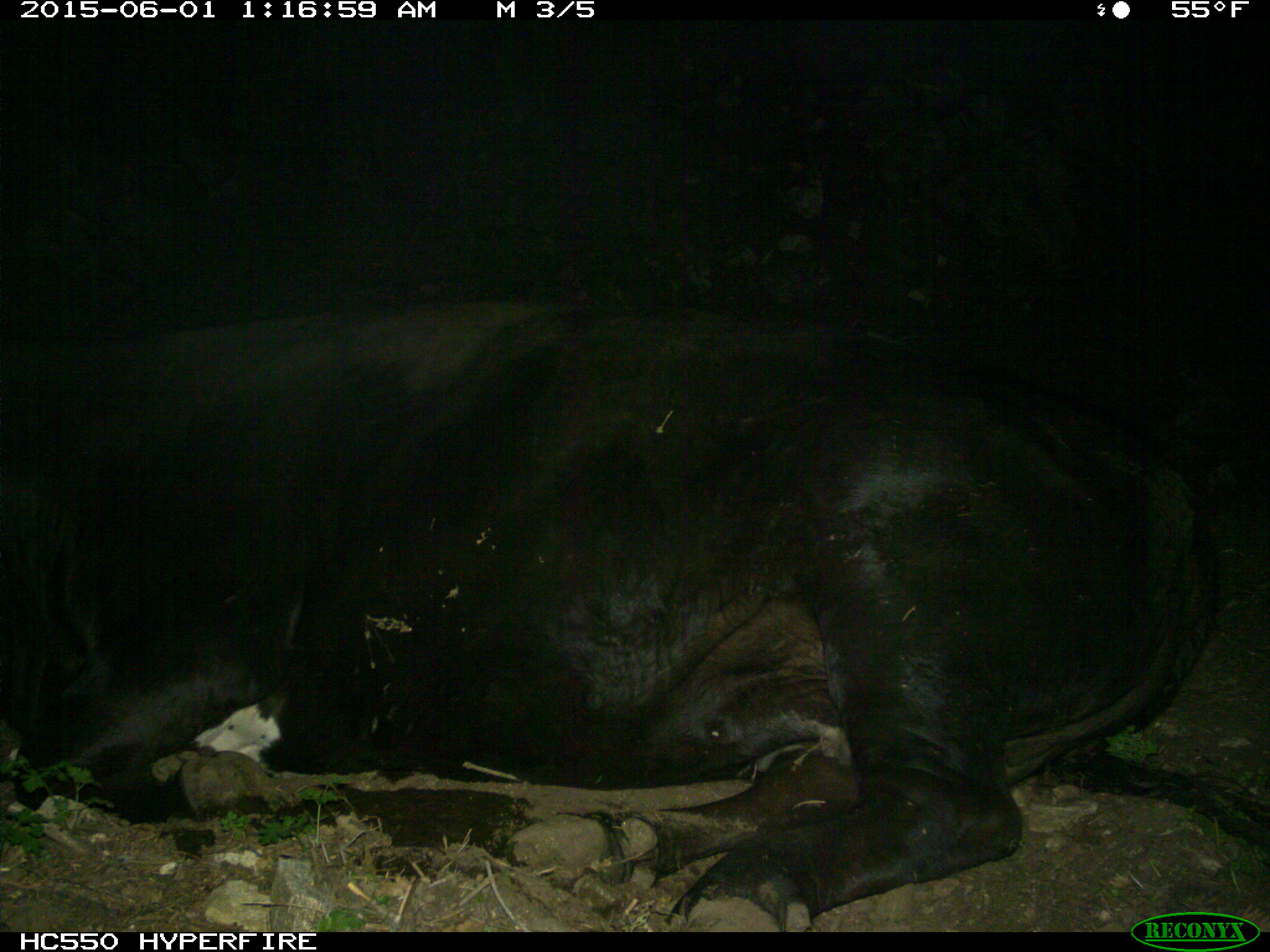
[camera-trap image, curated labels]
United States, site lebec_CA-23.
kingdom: Animalia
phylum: Chordata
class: Mammalia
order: Artiodactyla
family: Bovidae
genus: Bos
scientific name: Bos taurus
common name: domestic cow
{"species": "Bos taurus (domestic cow)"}